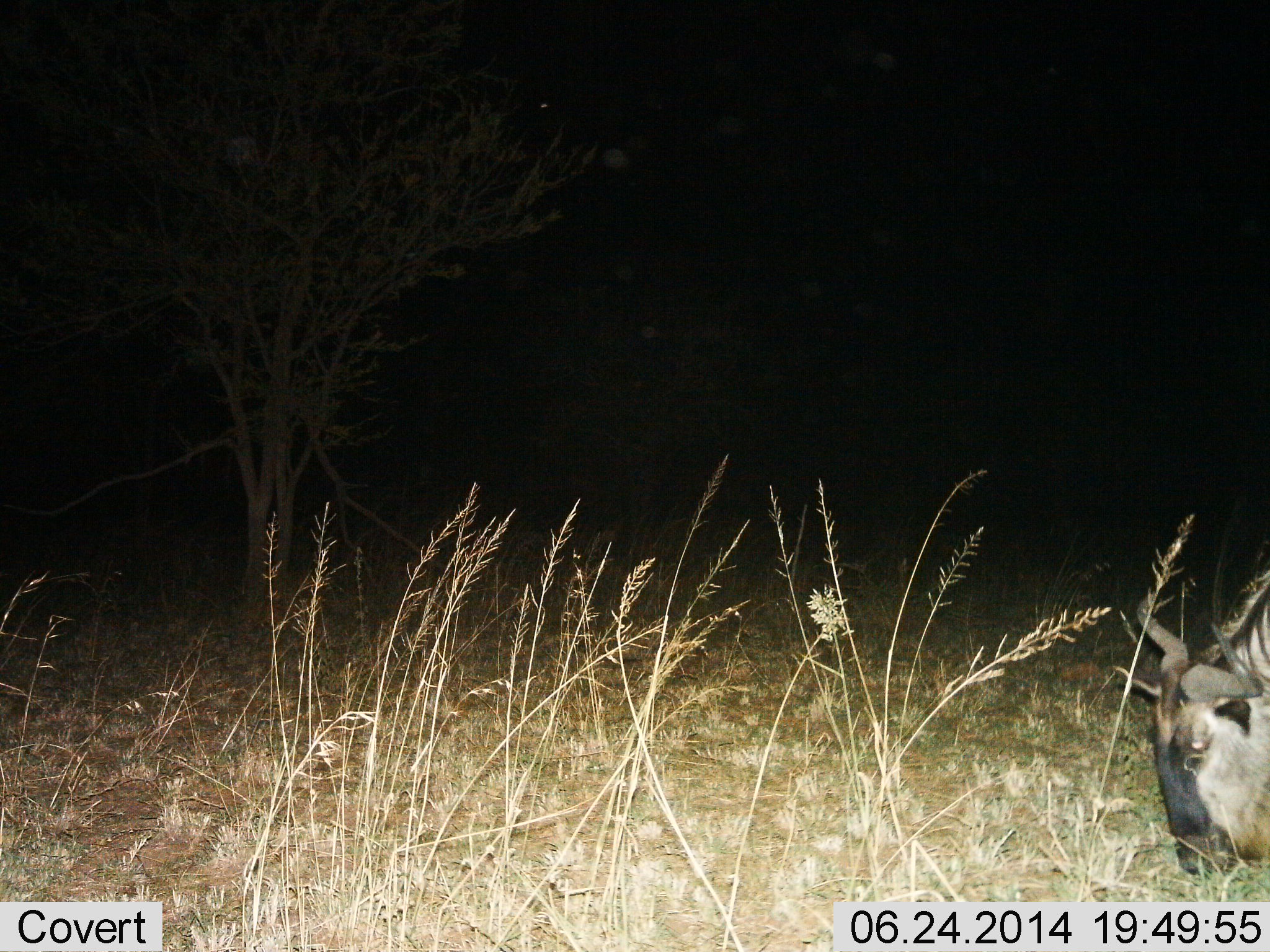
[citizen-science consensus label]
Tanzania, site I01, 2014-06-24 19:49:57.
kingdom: Animalia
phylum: Chordata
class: Mammalia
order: Artiodactyla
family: Bovidae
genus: Connochaetes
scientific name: Connochaetes taurinus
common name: blue wildebeest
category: wildebeest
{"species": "wildebeest (blue wildebeest) (Connochaetes taurinus)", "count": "1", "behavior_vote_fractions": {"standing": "20%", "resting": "0%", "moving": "0%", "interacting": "0%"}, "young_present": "0%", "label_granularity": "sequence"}